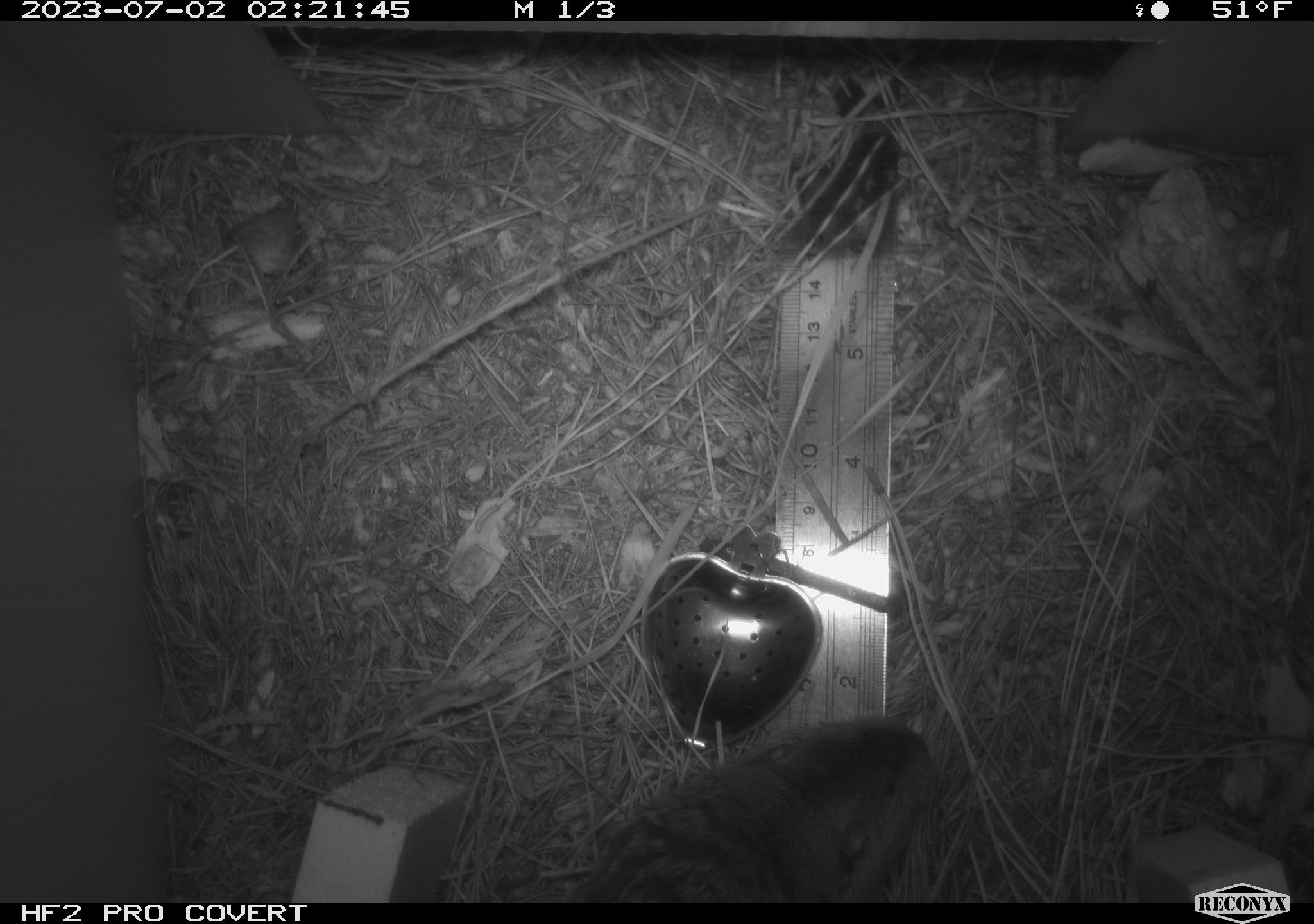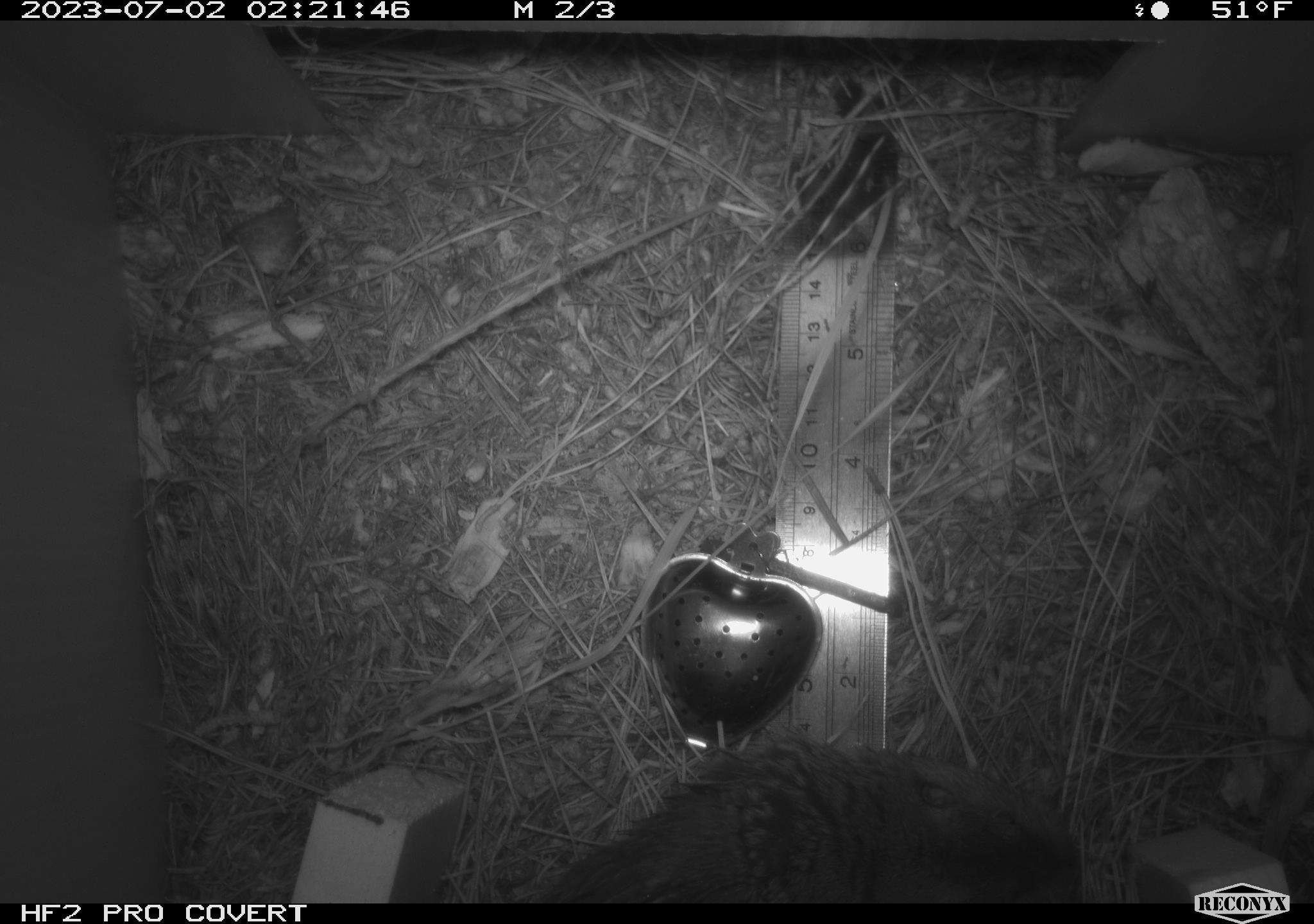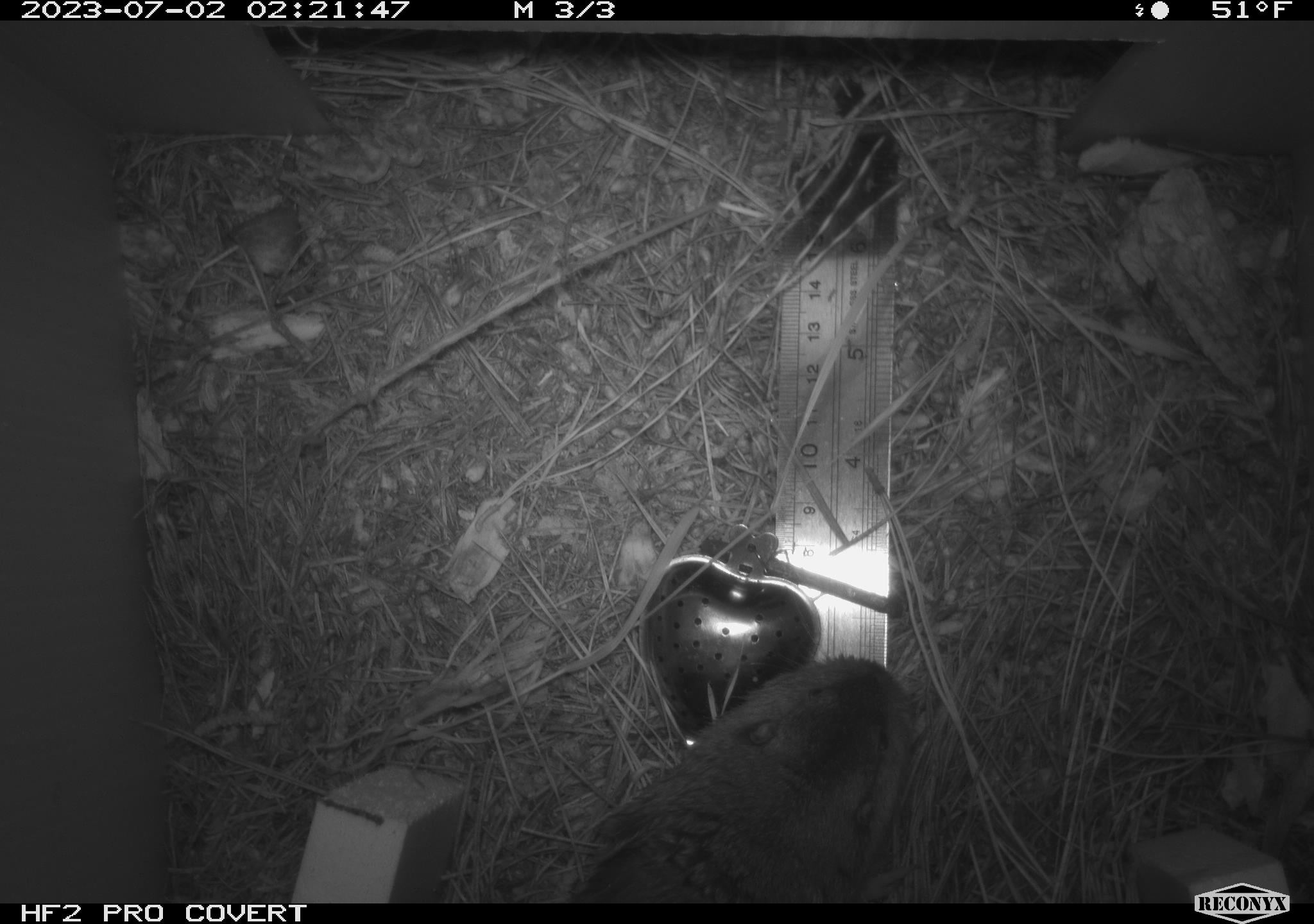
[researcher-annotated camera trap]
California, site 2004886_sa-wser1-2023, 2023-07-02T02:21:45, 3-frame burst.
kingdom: Animalia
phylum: Chordata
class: Mammalia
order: Rodentia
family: Geomyidae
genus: Megascapheus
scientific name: Megascapheus bottae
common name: botta's pocket gopher